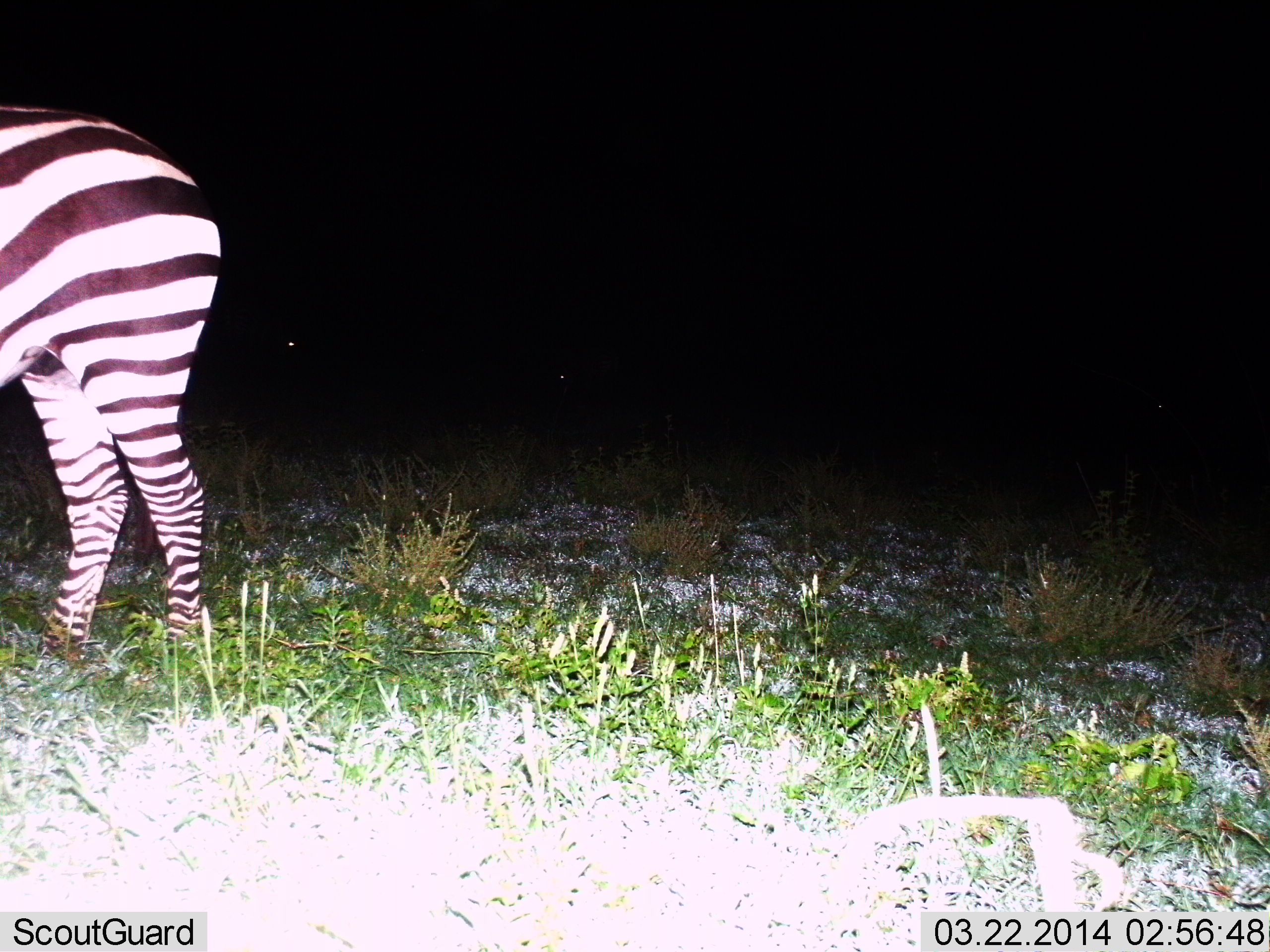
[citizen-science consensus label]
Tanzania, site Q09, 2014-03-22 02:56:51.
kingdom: Animalia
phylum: Chordata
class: Mammalia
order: Perissodactyla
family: Equidae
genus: Equus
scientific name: Equus quagga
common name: plains zebra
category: zebra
Zebra (plains zebra) (Equus quagga), count 1. Behavior (volunteer vote fractions): standing 90%, resting 0%, moving 10%, interacting 0%. Young present (vote fraction): 0%. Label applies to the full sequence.